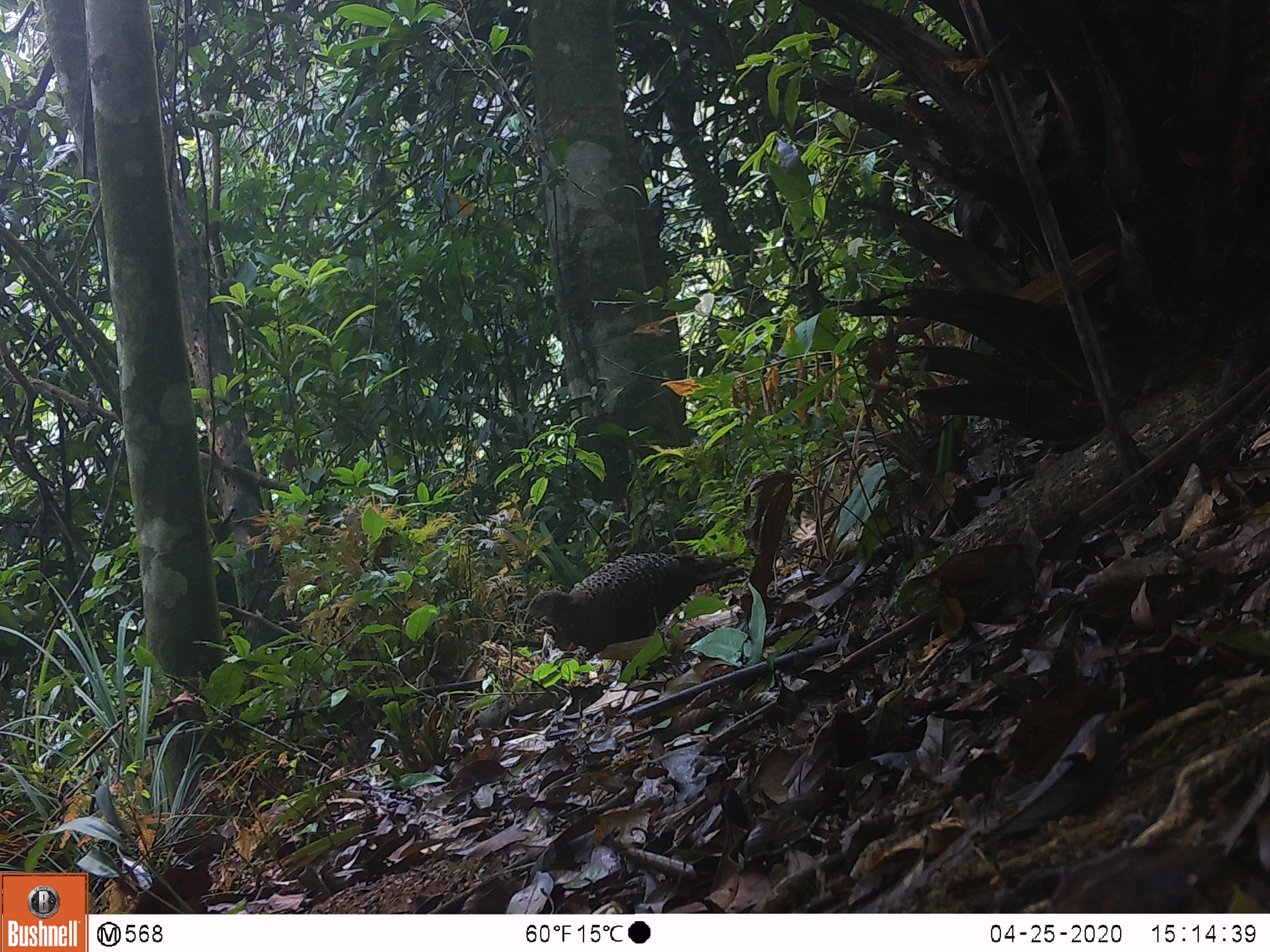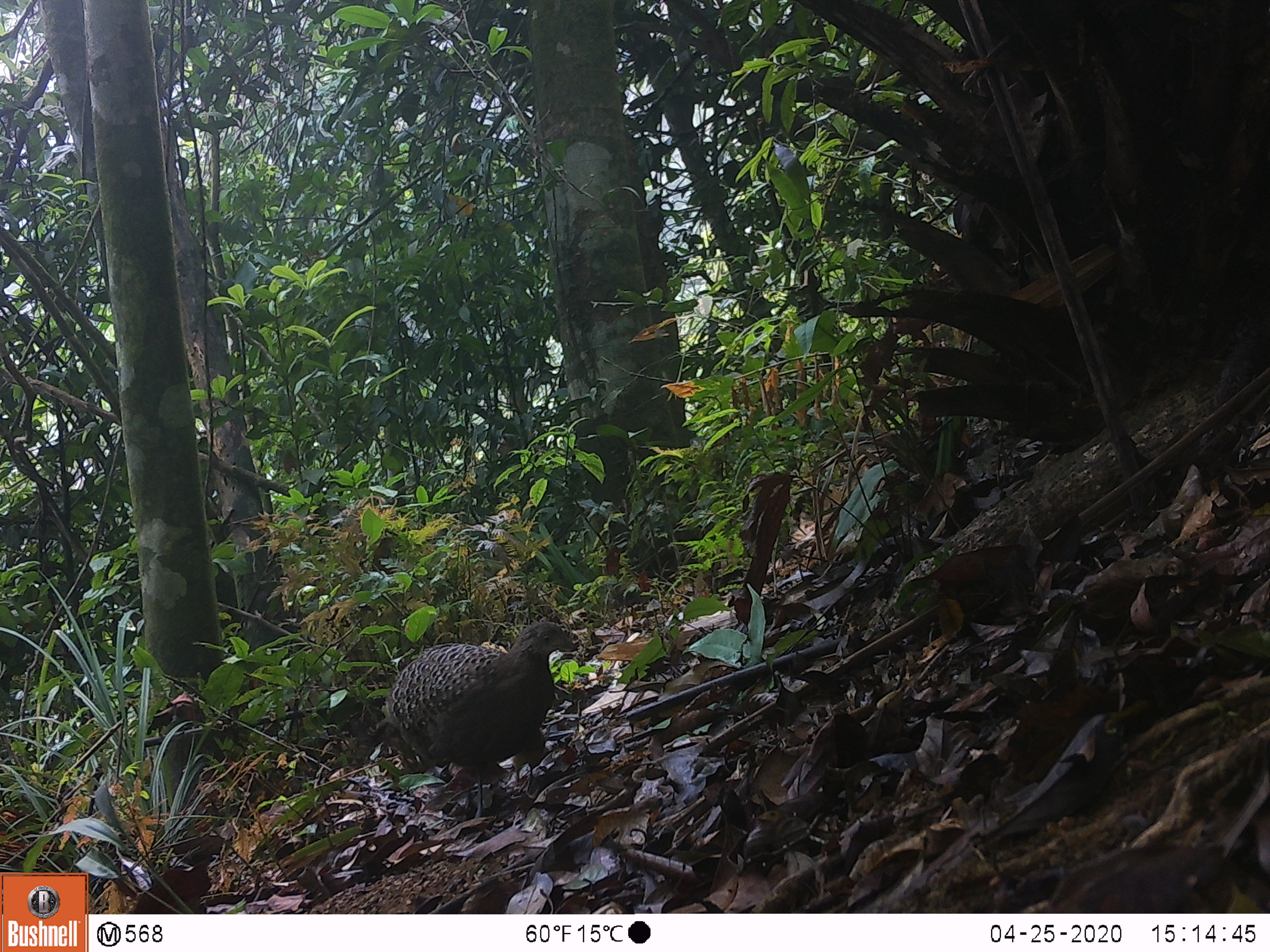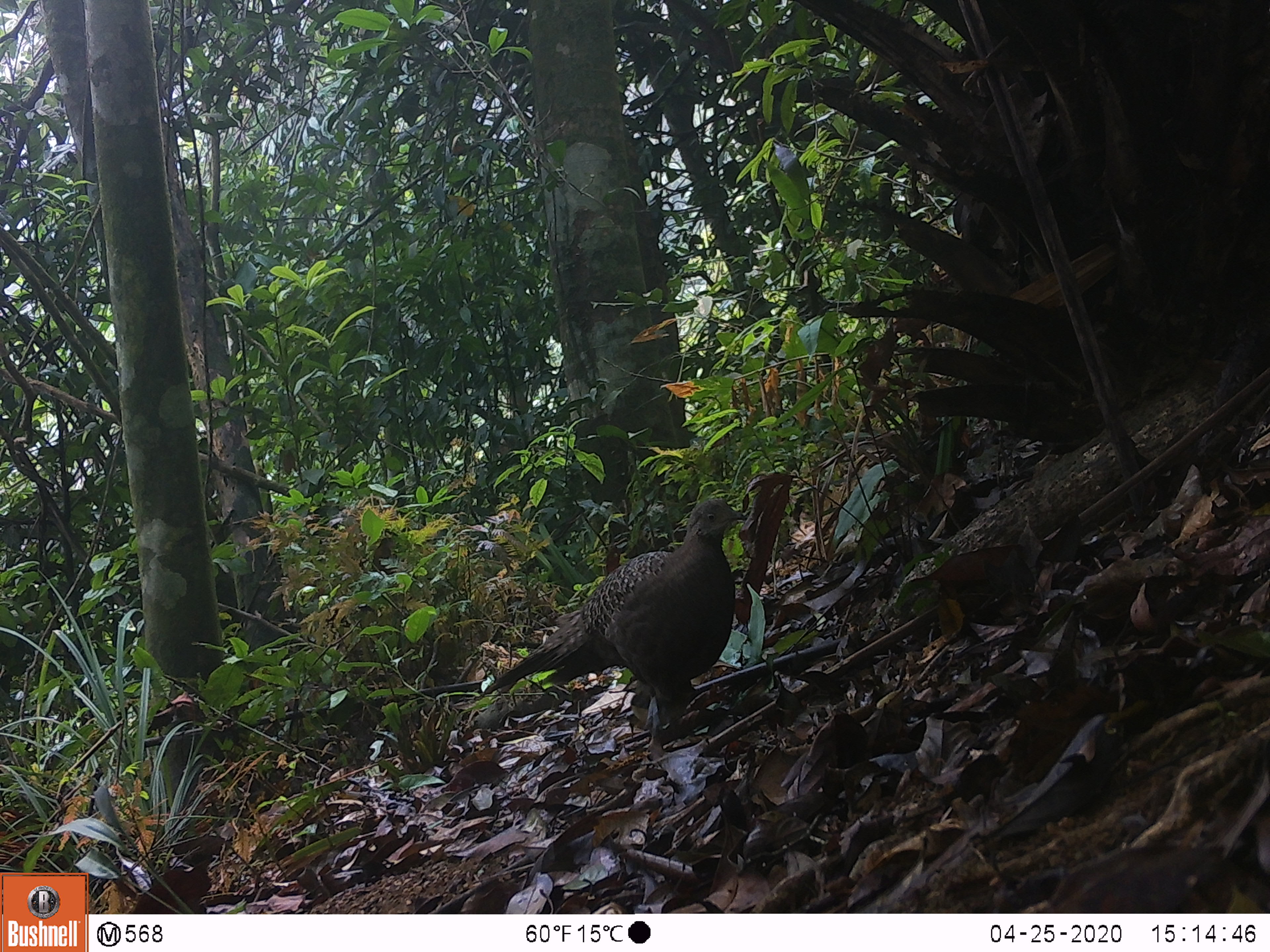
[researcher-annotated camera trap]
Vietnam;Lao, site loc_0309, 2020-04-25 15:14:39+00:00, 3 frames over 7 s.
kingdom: Animalia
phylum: Chordata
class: Aves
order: Galliformes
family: Phasianidae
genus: Polyplectron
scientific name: Polyplectron bicalcaratum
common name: gray peacock-pheasant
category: grey peacock pheasant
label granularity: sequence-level